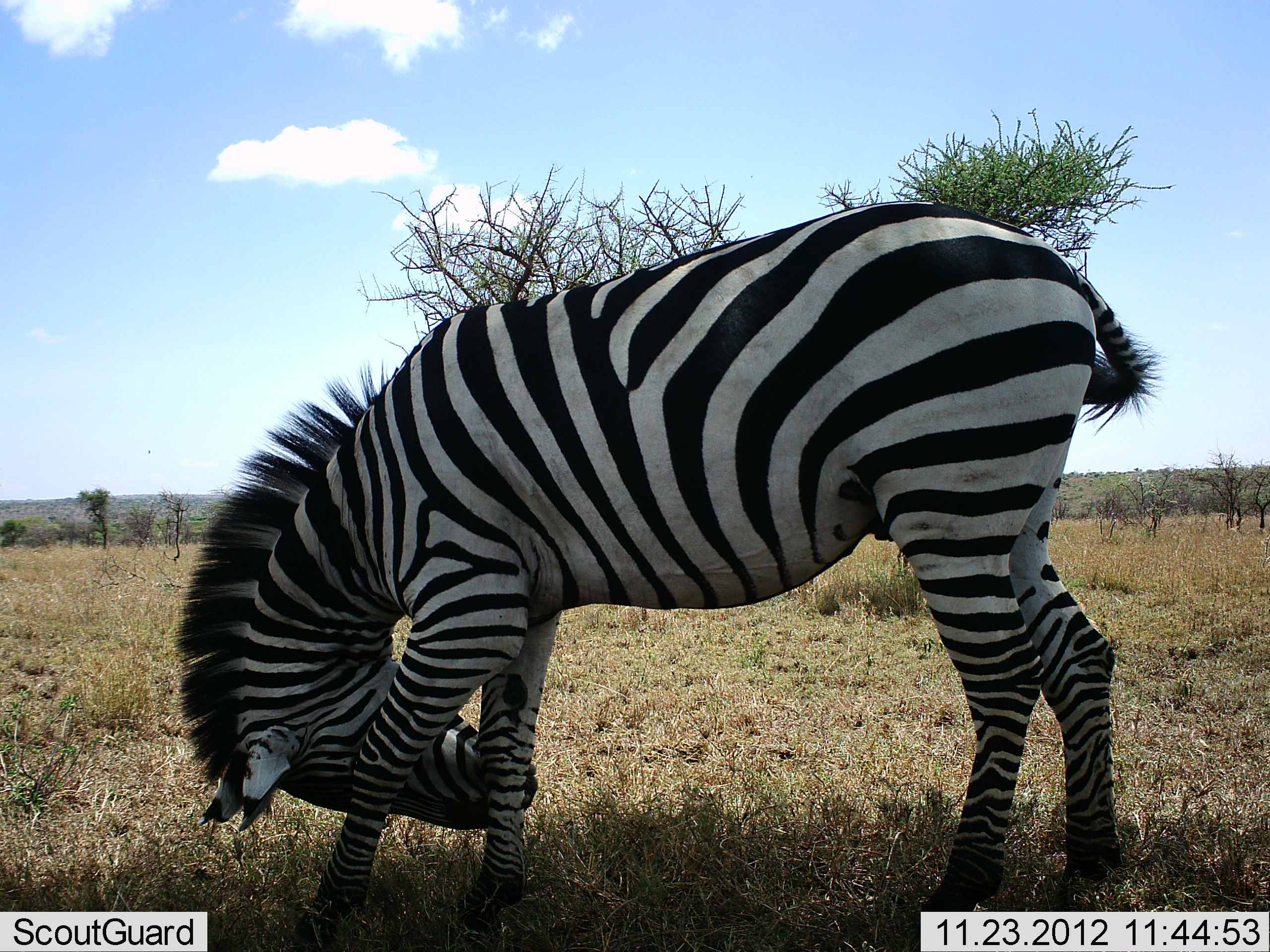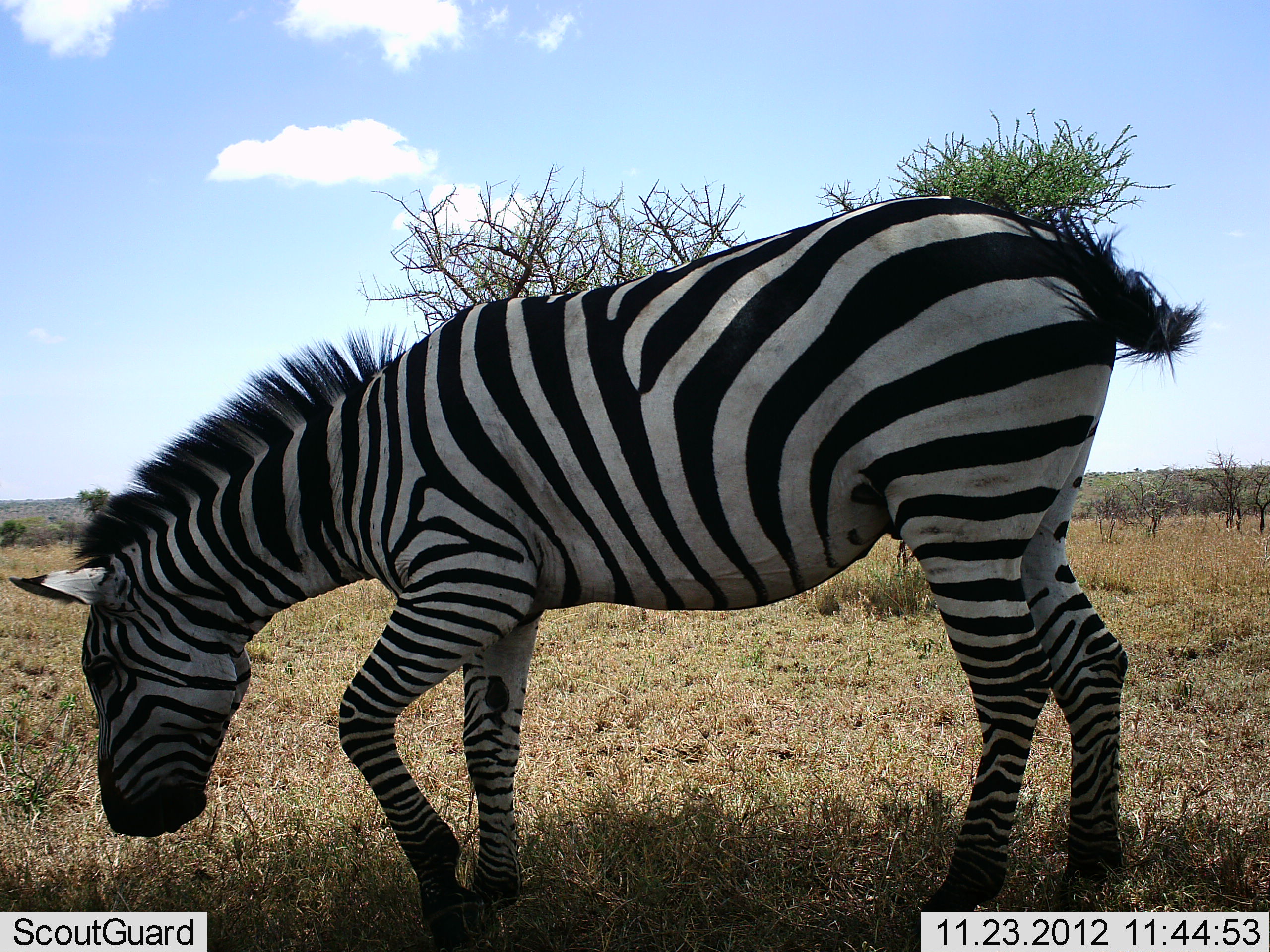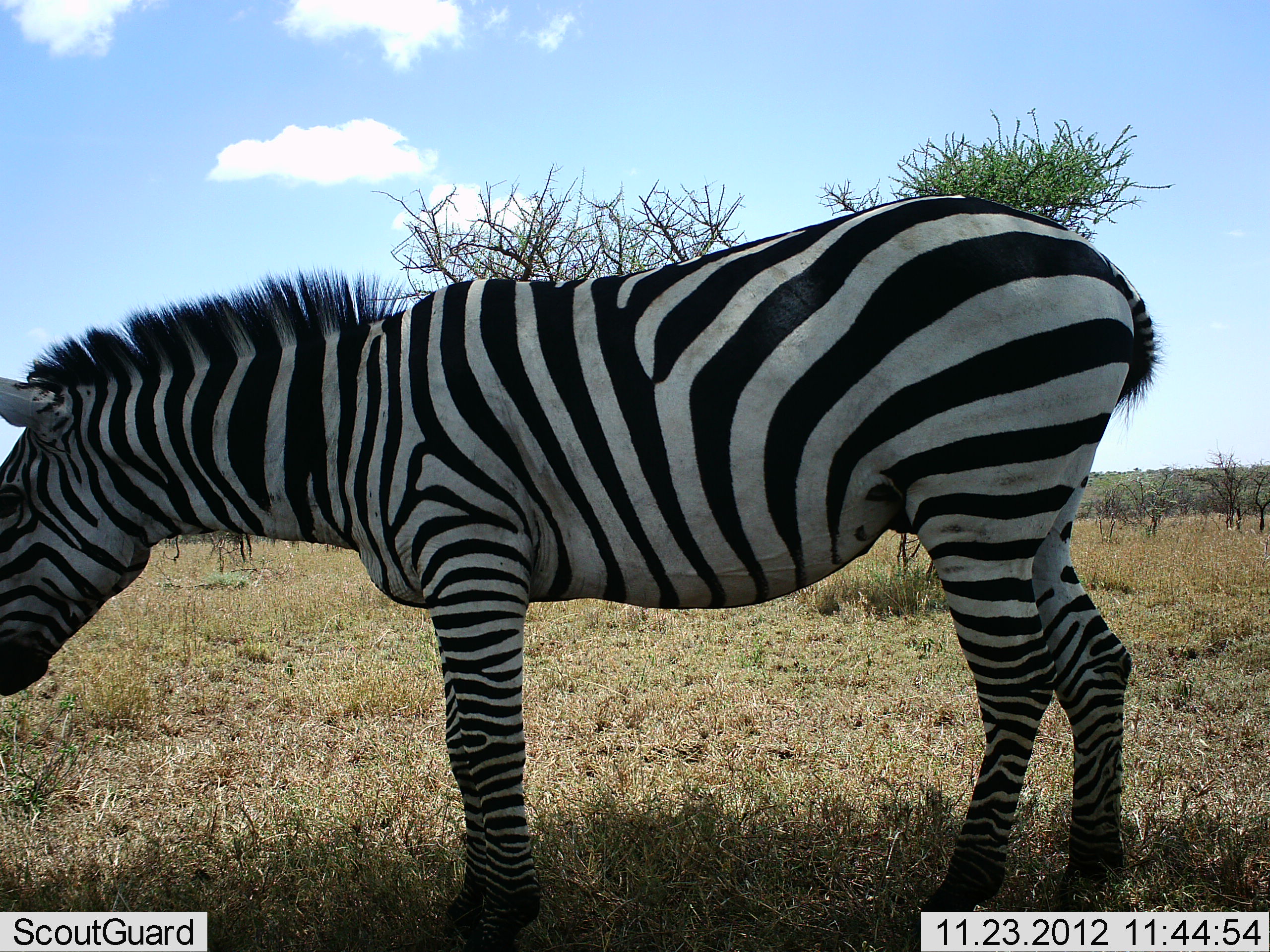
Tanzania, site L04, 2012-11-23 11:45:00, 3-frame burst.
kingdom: Animalia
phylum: Chordata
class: Mammalia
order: Perissodactyla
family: Equidae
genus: Equus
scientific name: Equus quagga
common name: plains zebra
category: zebra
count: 1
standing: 70%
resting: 0%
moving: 20%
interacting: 10%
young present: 0%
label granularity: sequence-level